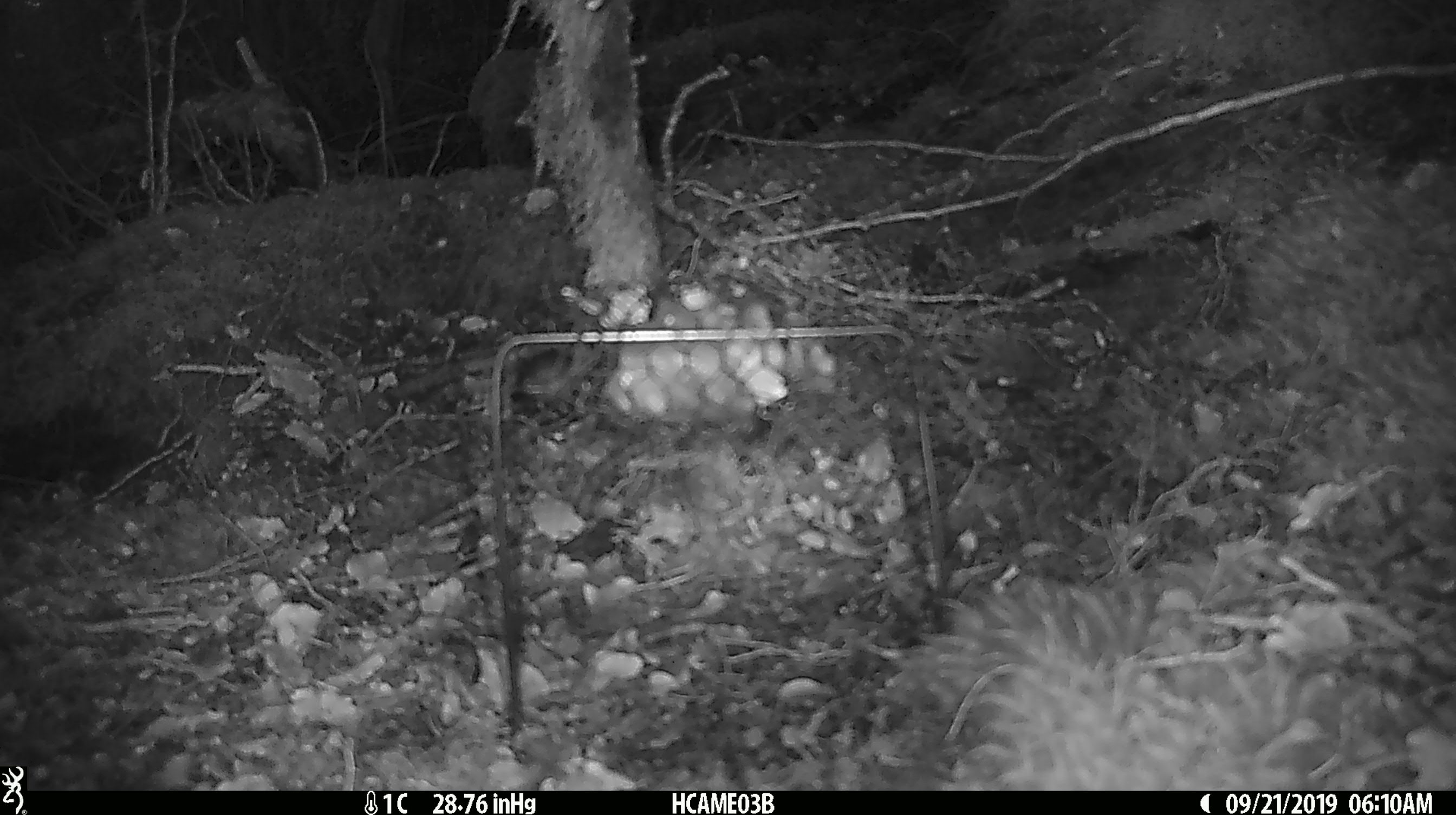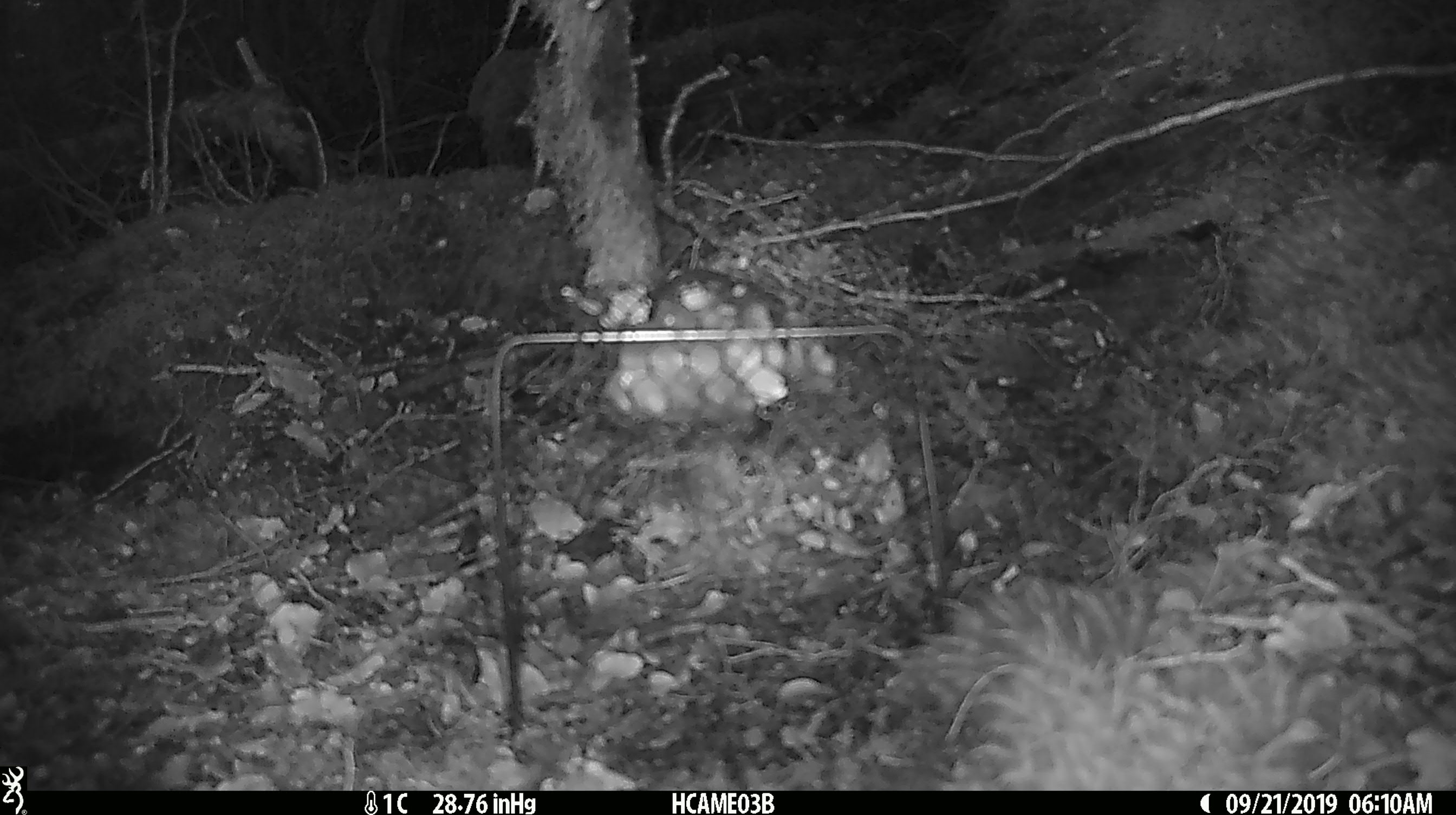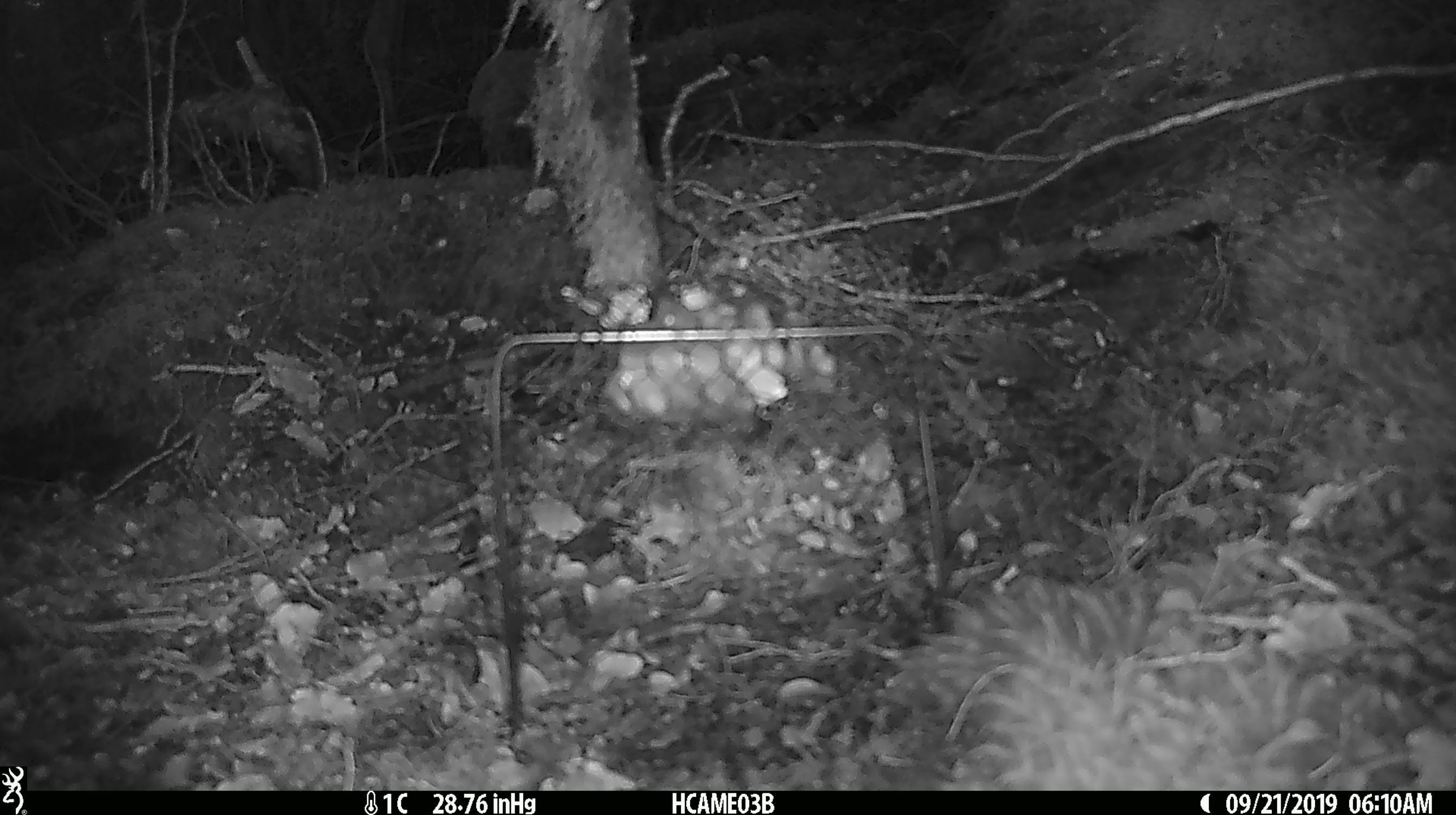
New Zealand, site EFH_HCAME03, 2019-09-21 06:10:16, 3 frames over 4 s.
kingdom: Animalia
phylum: Chordata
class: Mammalia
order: Rodentia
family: Muridae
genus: Mus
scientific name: Mus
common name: mouse